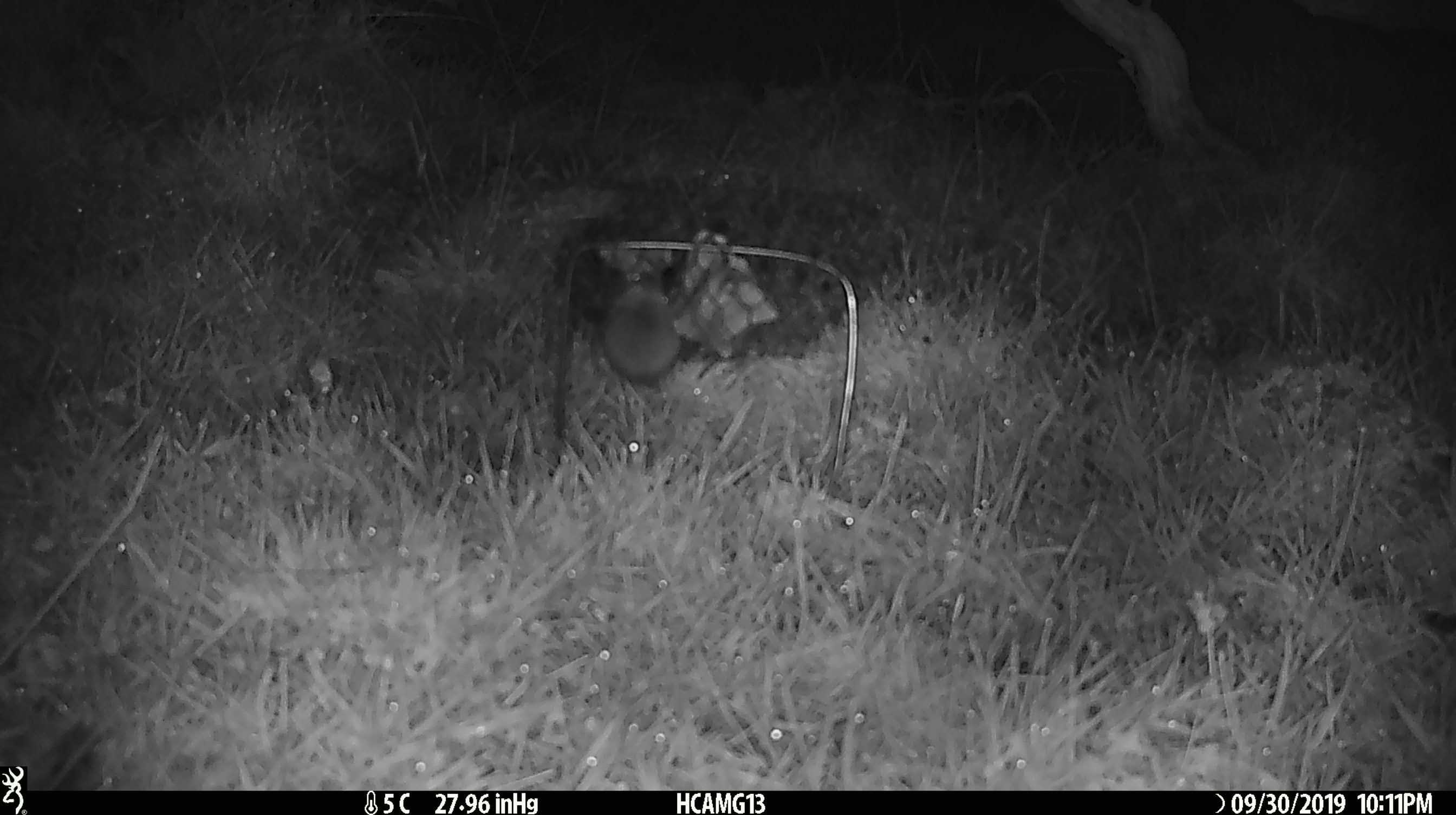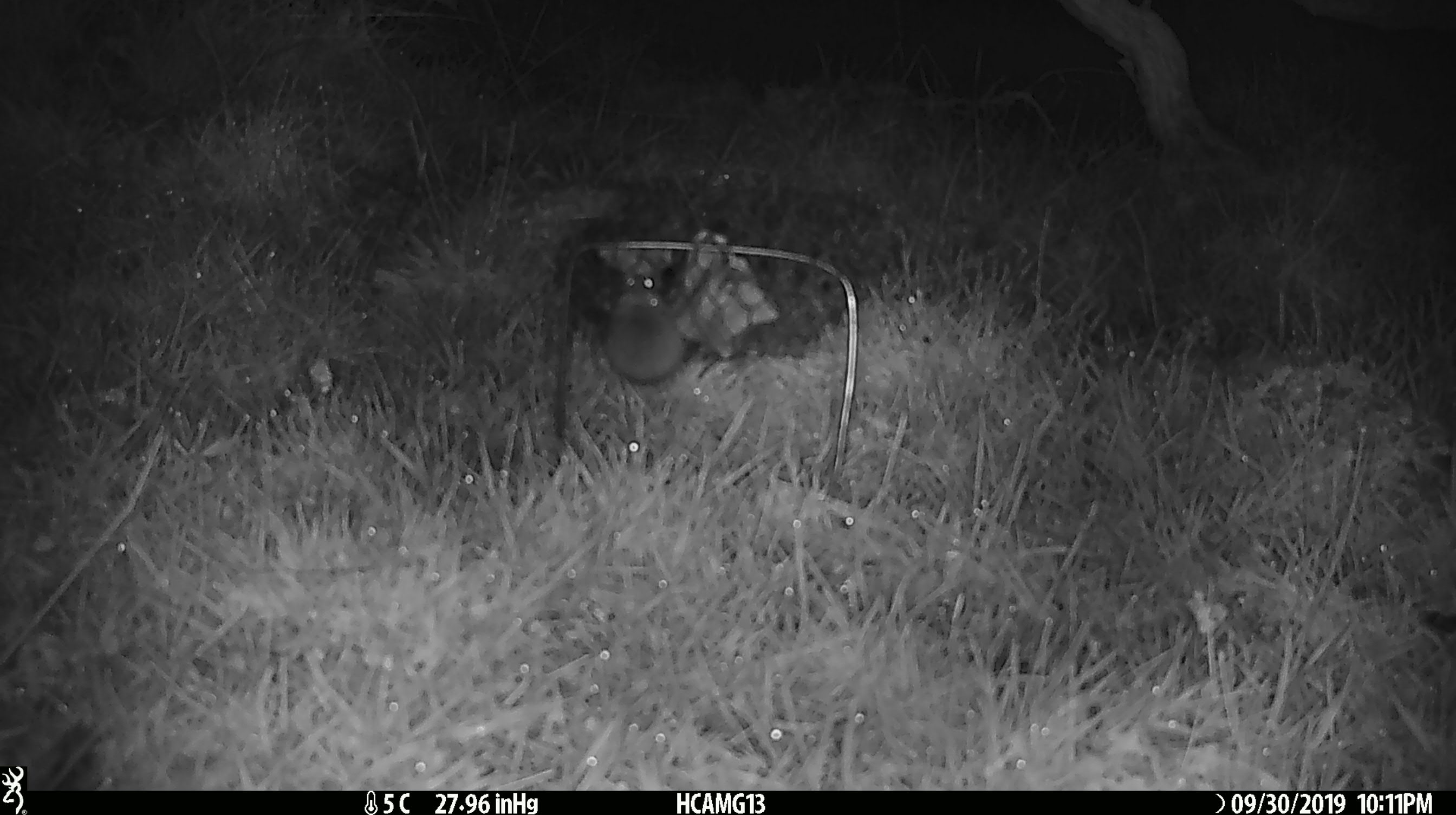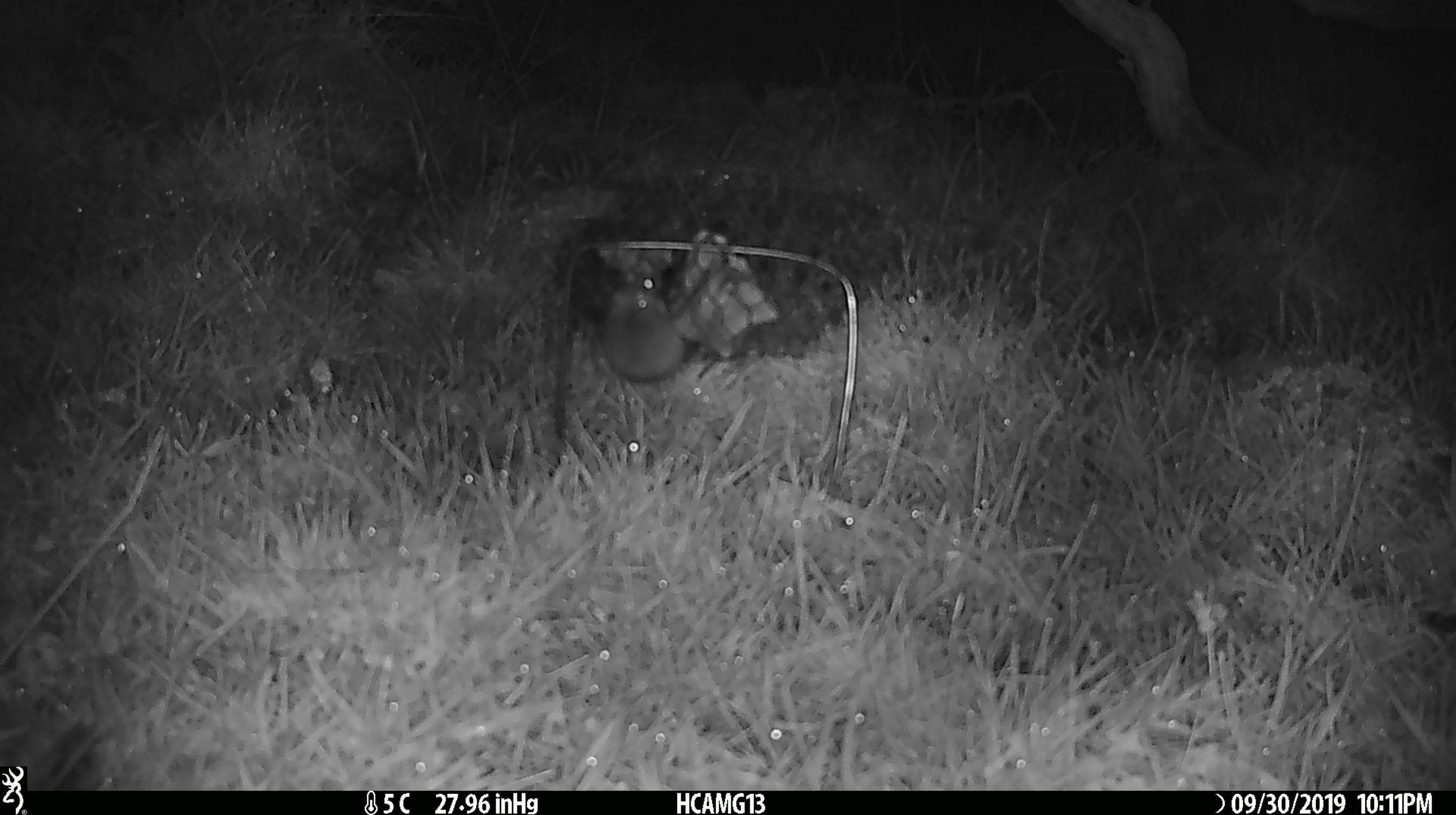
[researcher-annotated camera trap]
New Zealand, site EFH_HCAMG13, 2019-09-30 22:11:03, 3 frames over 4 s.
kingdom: Animalia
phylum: Chordata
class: Mammalia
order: Rodentia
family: Muridae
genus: Mus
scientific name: Mus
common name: mouse